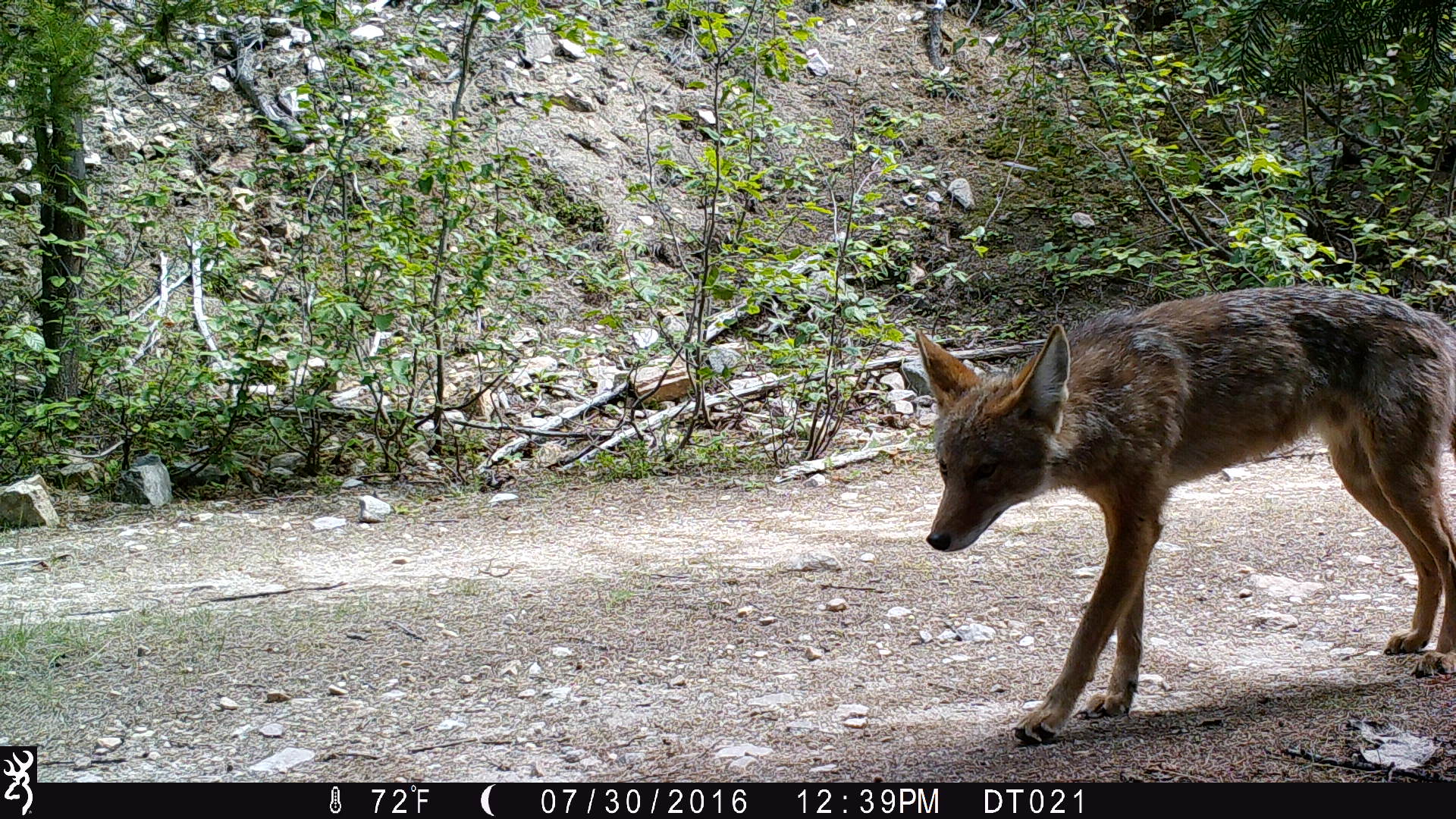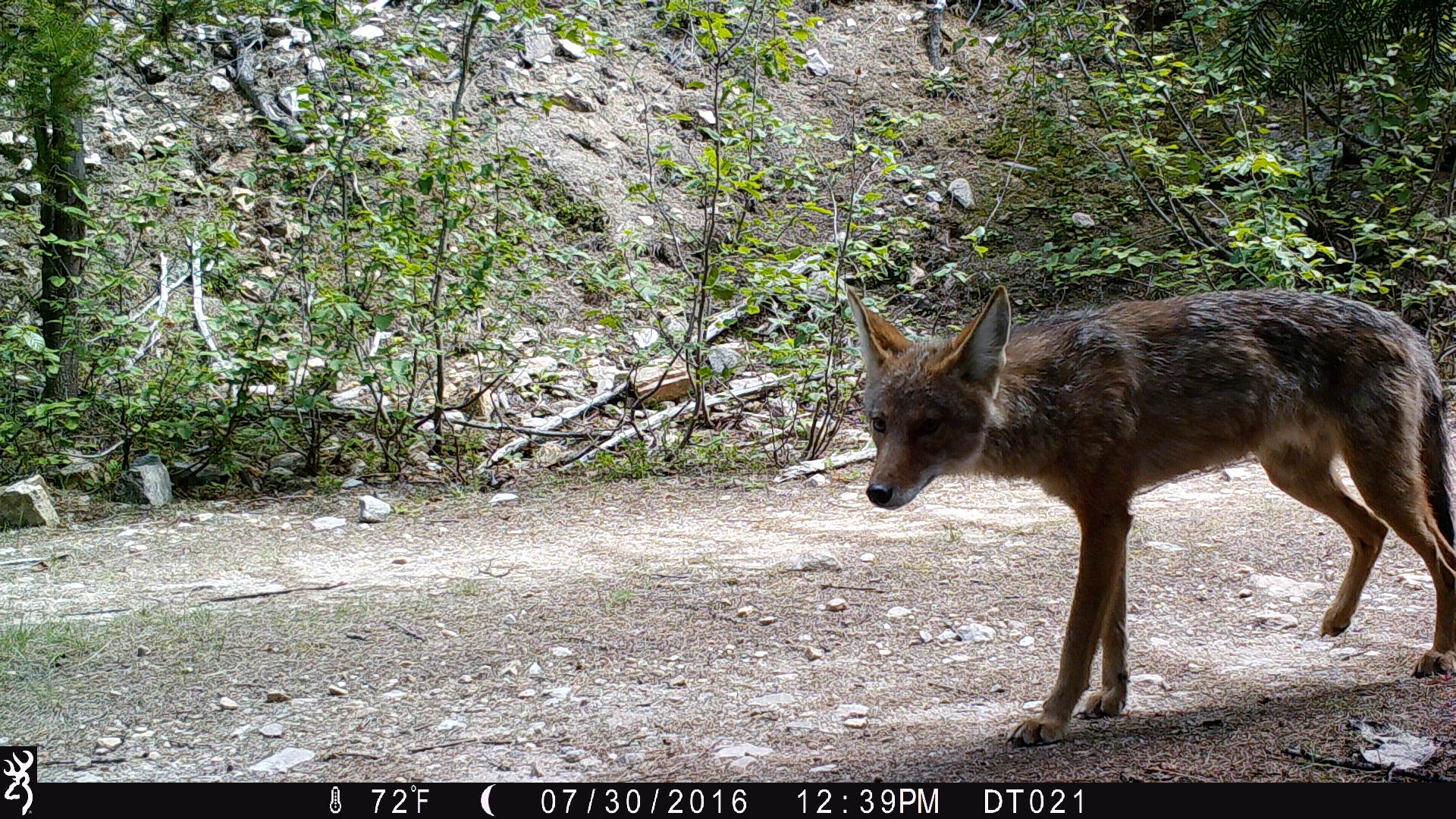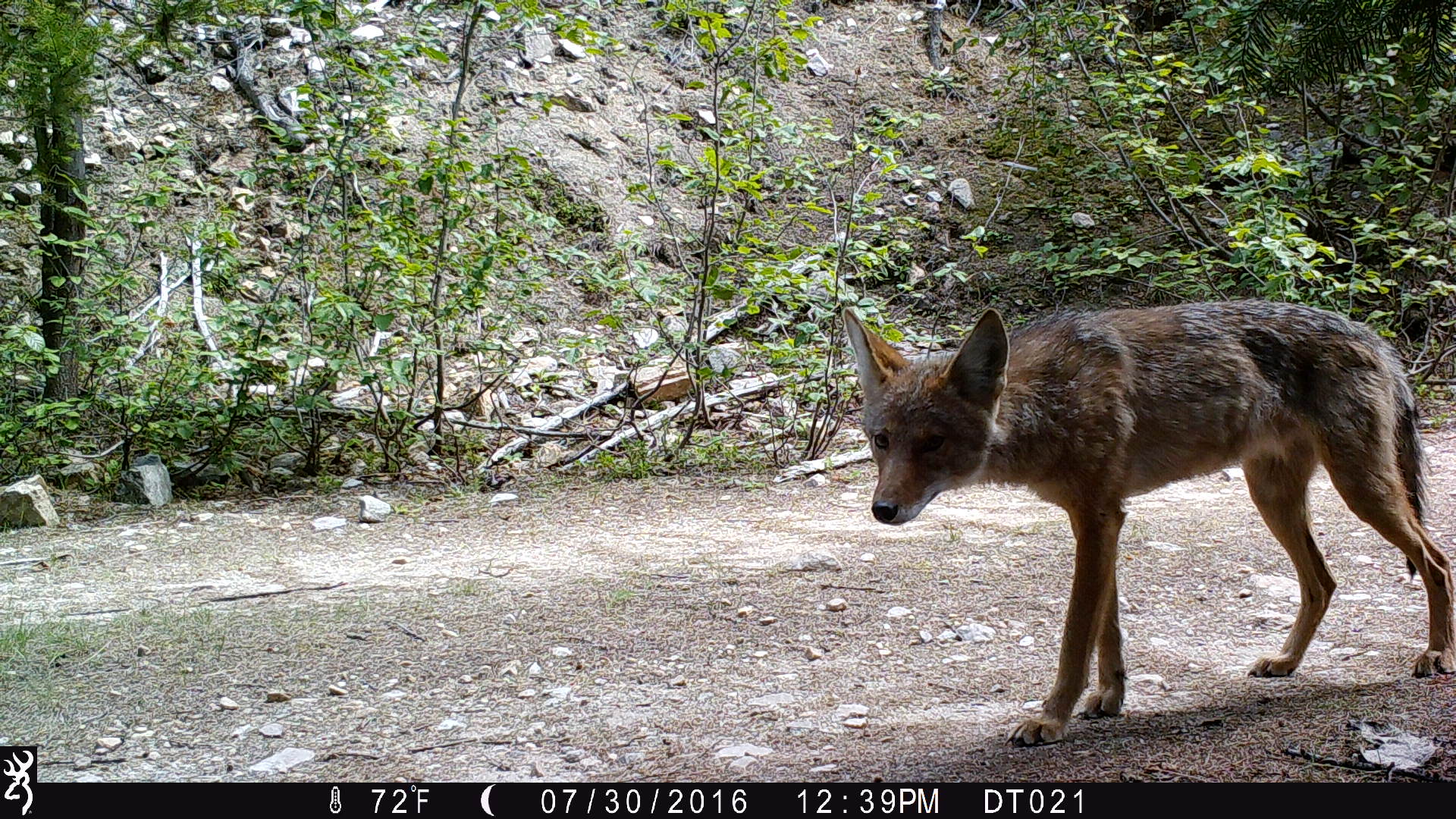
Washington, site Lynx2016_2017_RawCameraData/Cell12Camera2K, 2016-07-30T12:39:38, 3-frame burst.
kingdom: Animalia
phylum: Chordata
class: Mammalia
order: Carnivora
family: Canidae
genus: Canis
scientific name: Canis latrans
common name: coyote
Canis latrans (coyote). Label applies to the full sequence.